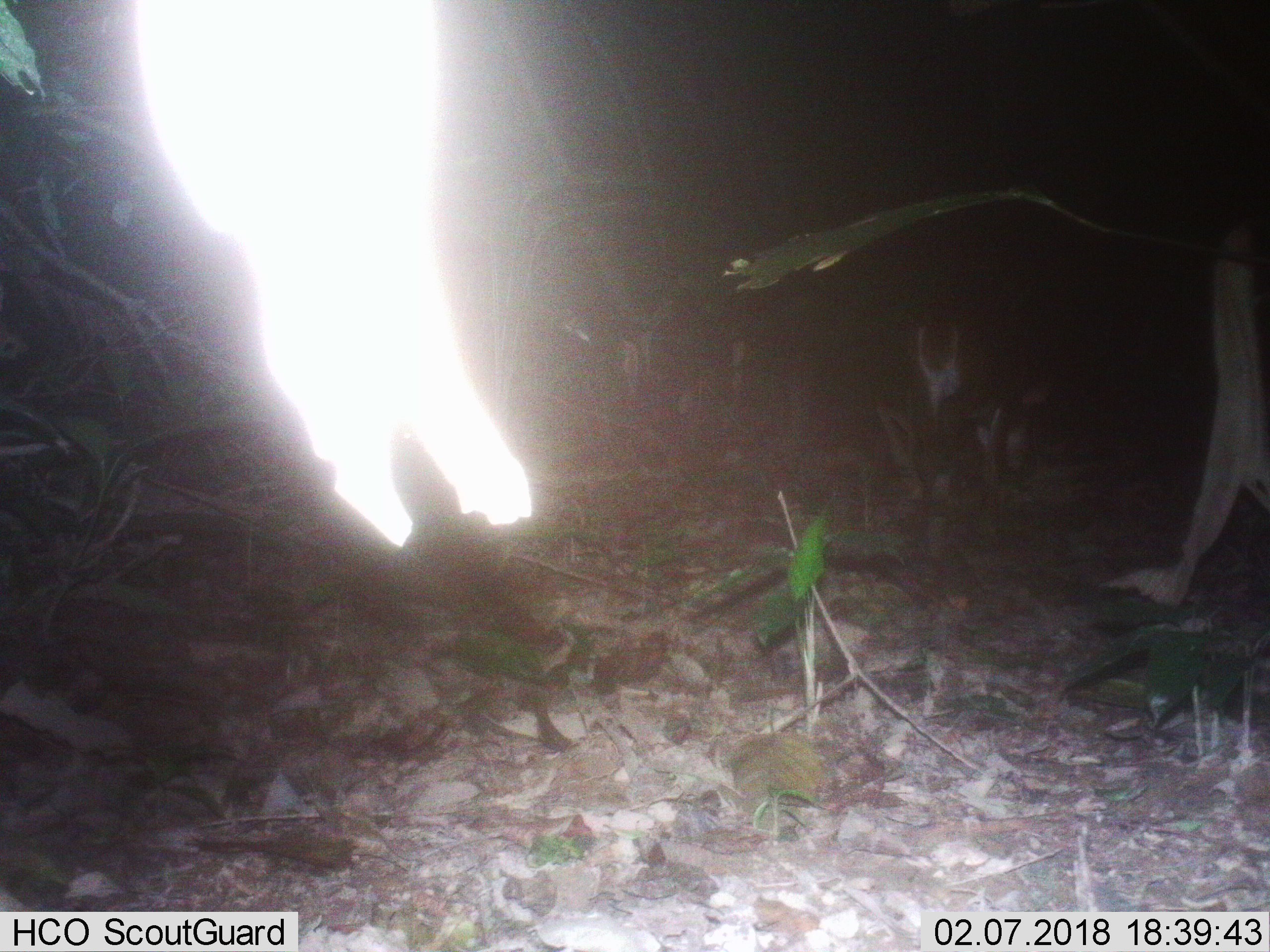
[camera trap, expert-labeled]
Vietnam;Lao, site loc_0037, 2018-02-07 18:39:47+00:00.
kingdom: Animalia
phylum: Chordata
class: Mammalia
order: Artiodactyla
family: Cervidae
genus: Muntiacus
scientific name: Muntiacus vuquangensis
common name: large-antlered muntjac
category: large antlered muntjac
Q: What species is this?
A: Large antlered muntjac (large-antlered muntjac) (Muntiacus vuquangensis).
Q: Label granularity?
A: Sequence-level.